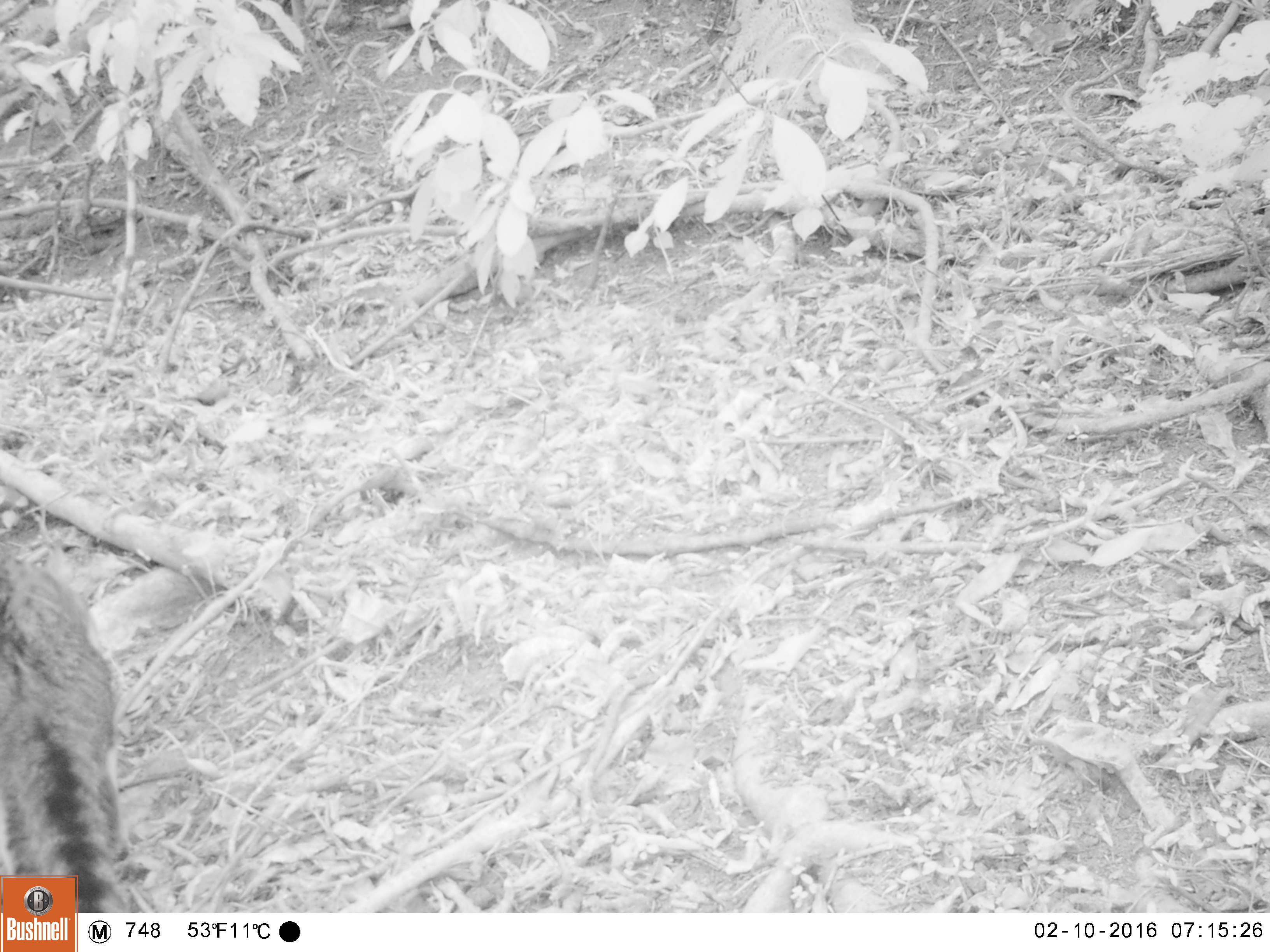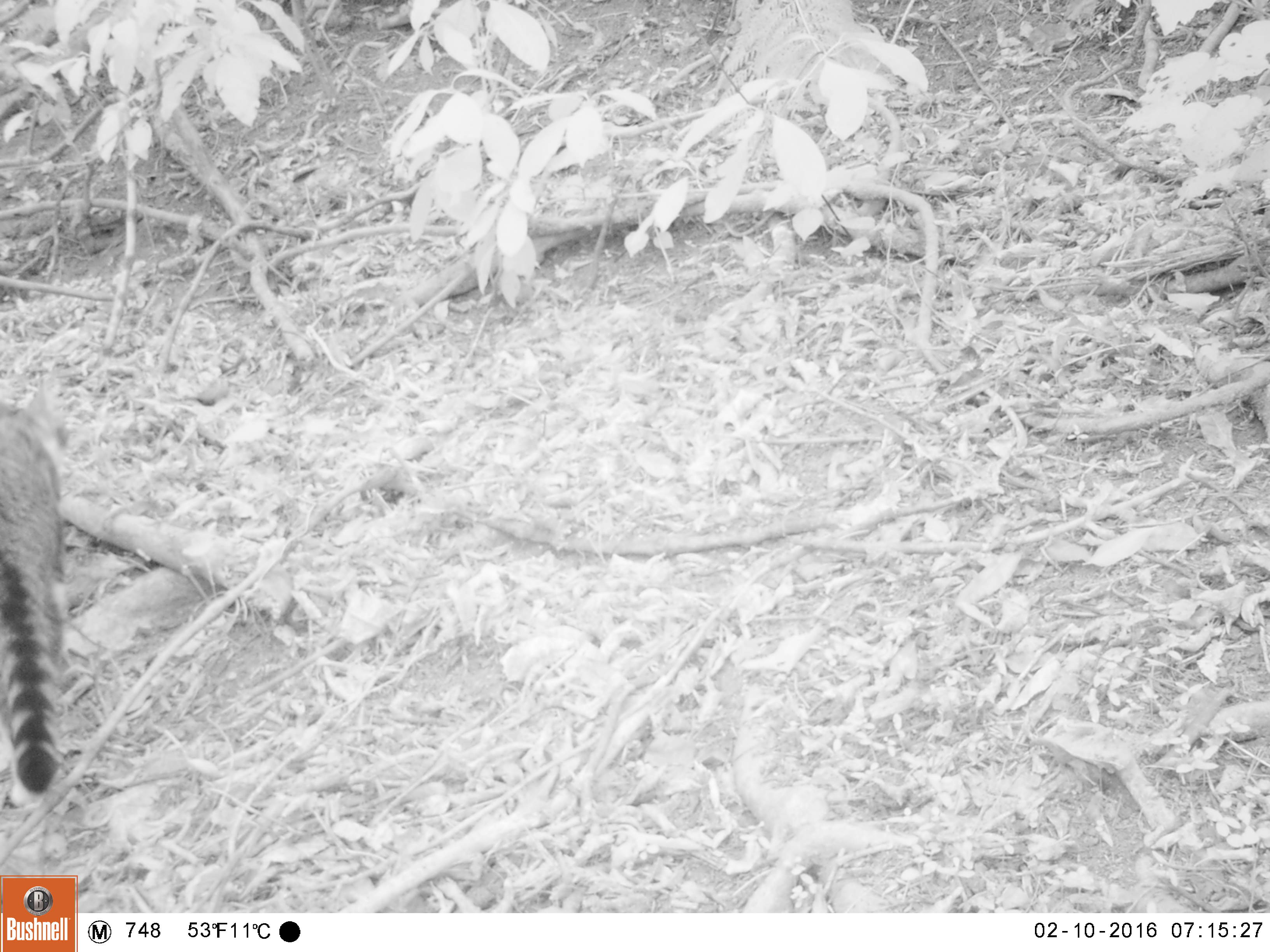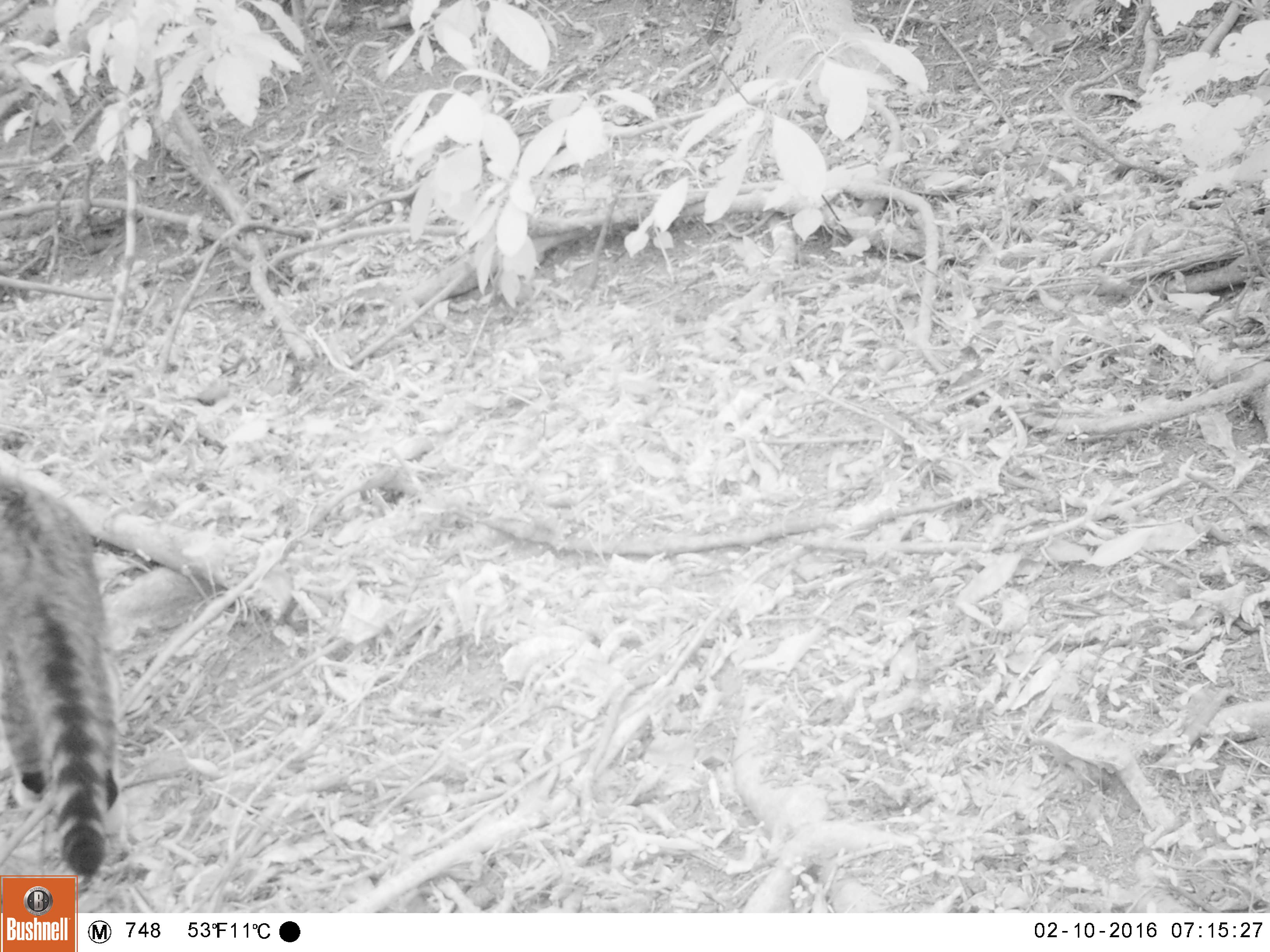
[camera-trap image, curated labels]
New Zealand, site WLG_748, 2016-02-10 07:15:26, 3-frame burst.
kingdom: Animalia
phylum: Chordata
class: Mammalia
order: Carnivora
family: Felidae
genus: Felis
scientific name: Felis catus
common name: domestic cat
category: cat